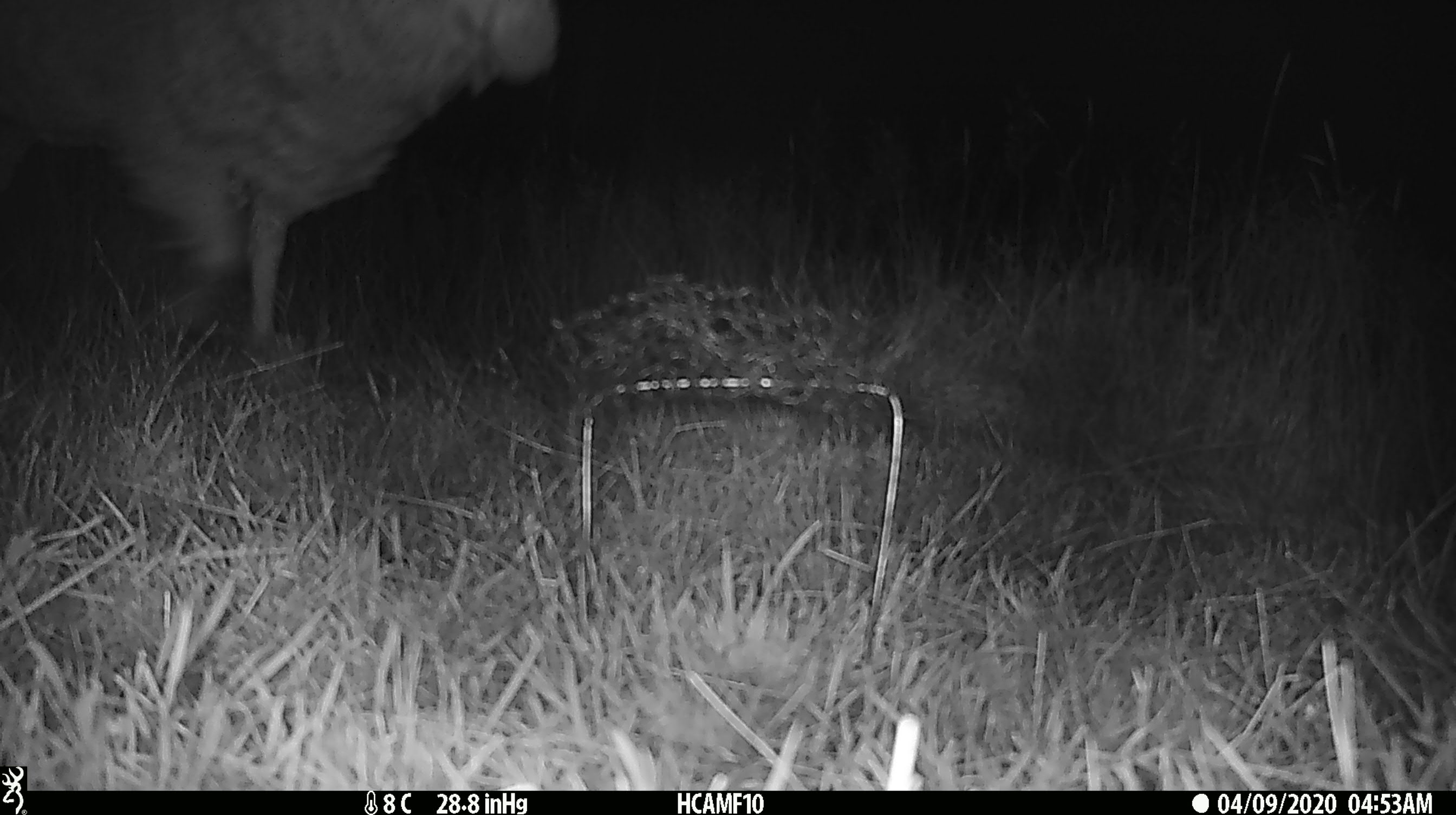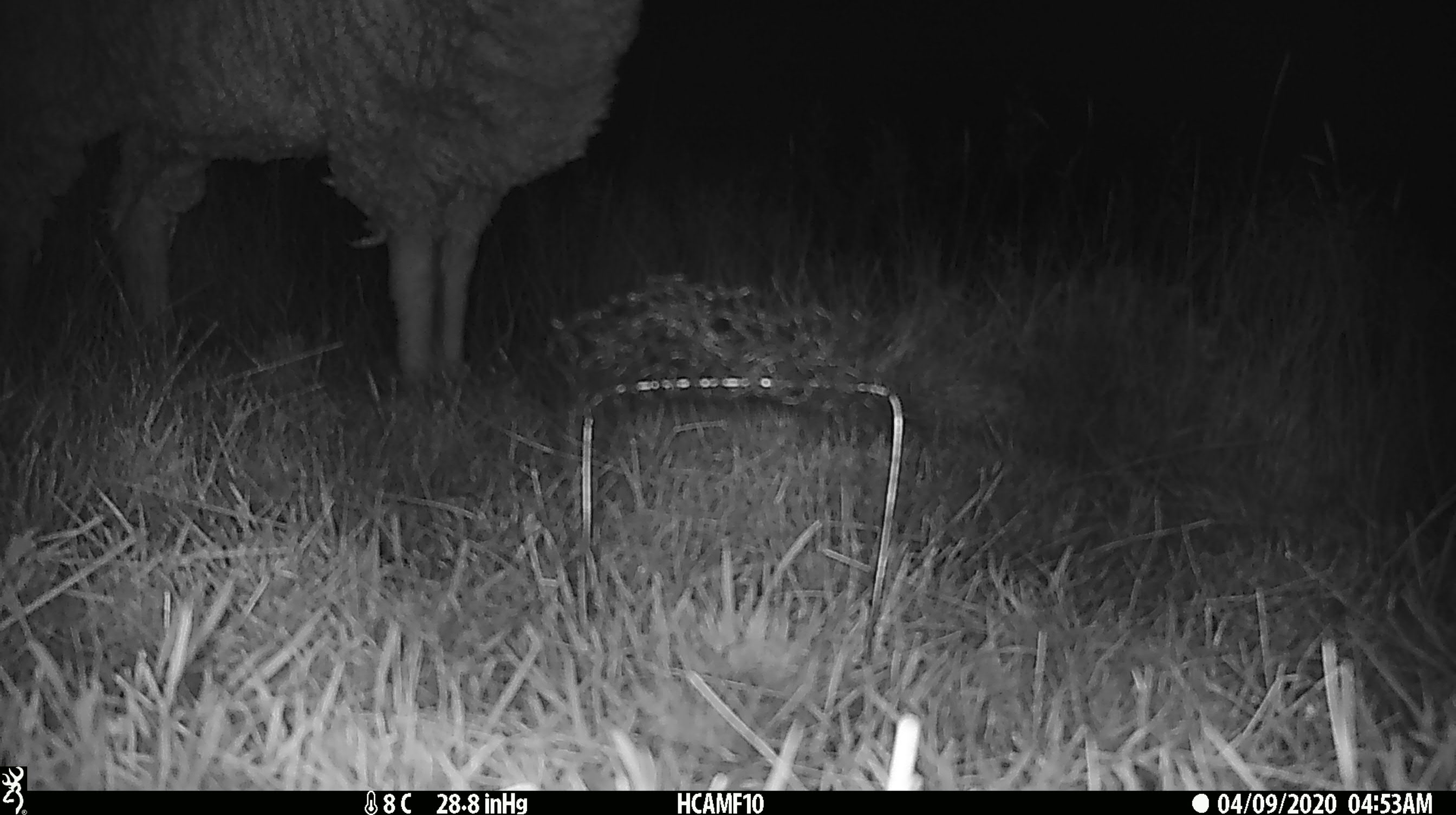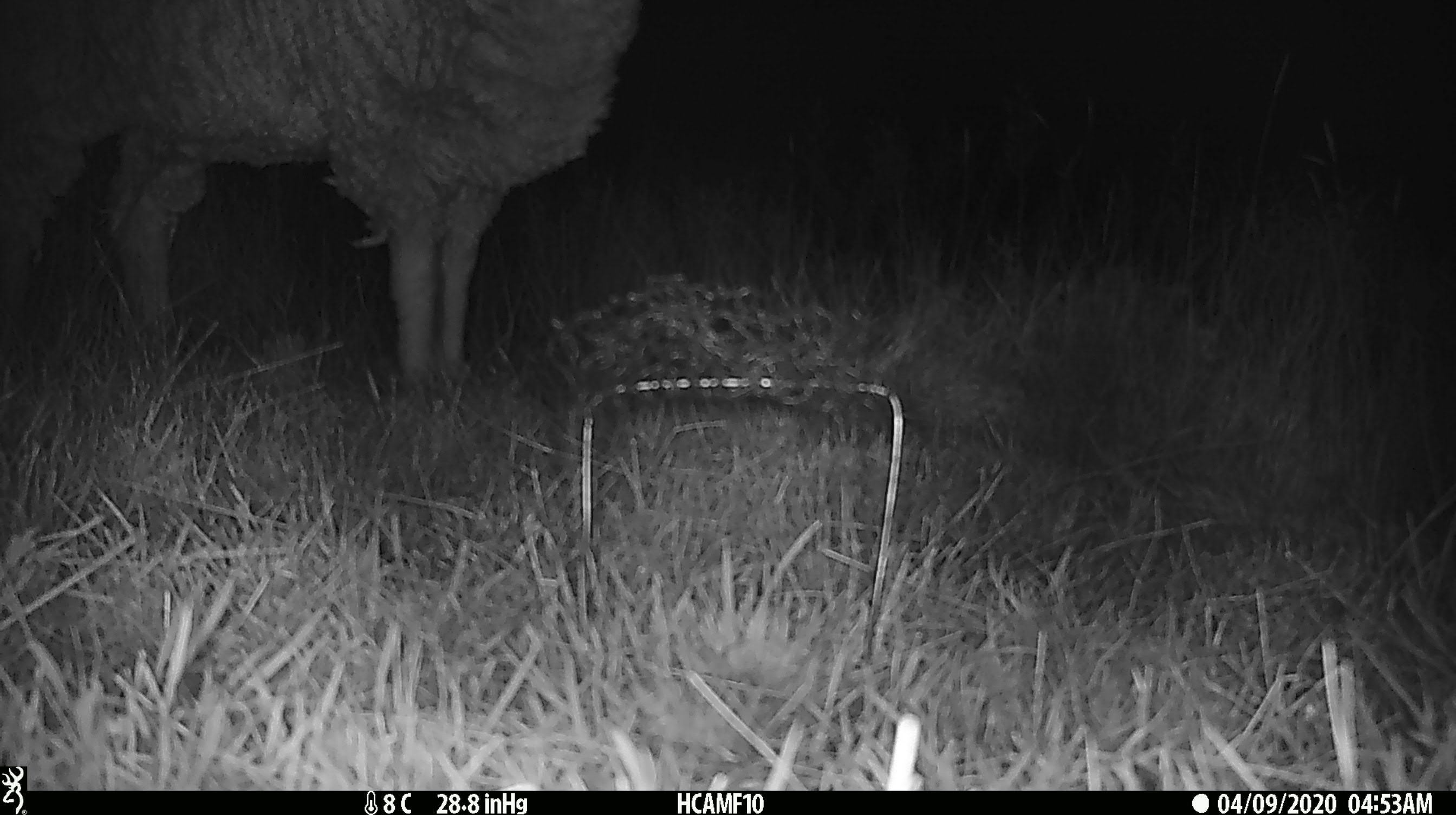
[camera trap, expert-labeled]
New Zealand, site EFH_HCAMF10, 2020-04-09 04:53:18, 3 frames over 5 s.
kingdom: Animalia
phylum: Chordata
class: Mammalia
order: Artiodactyla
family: Bovidae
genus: Ovis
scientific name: Ovis aries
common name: domestic sheep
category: sheep